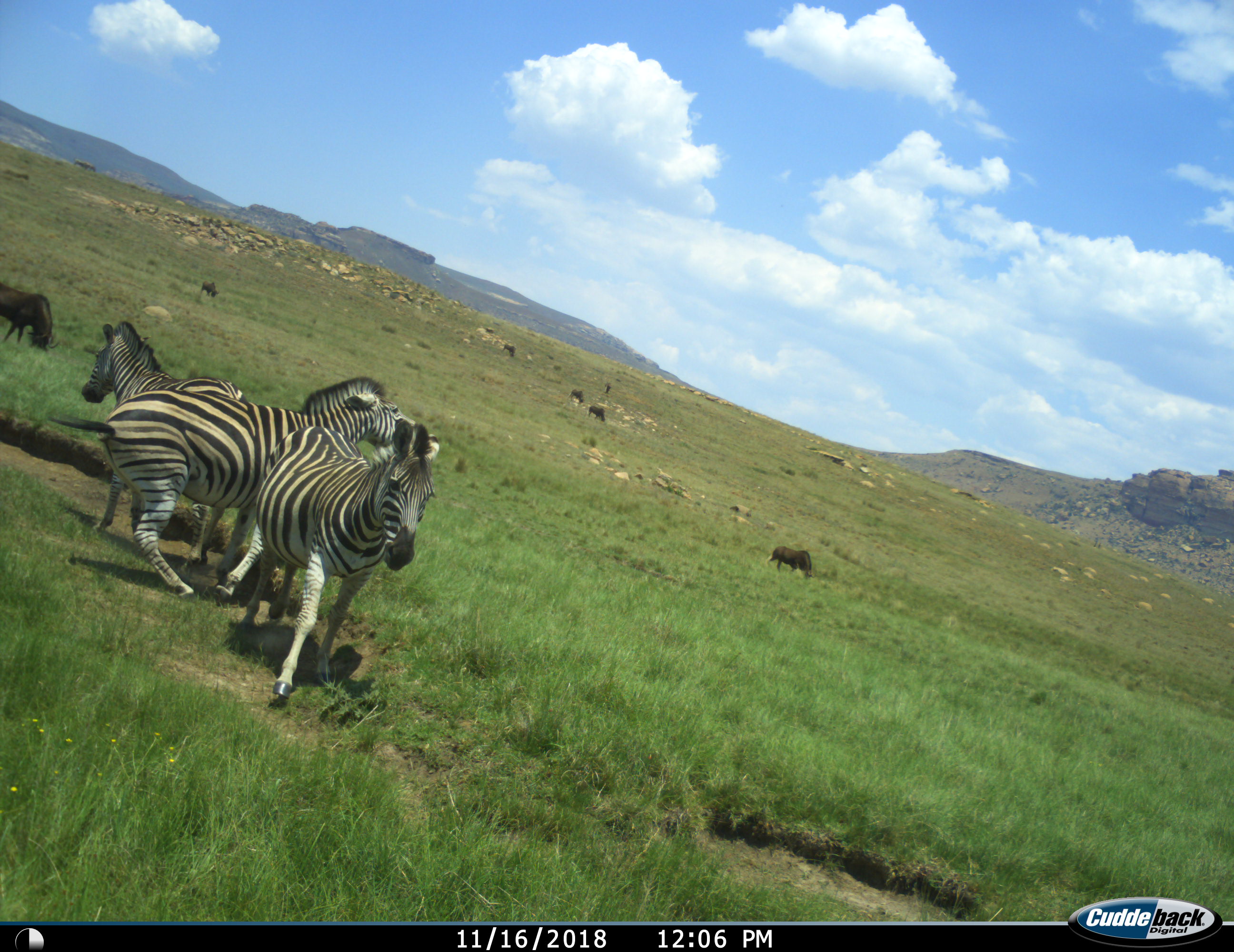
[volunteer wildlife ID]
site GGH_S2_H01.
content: unidentified animal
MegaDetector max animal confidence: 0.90